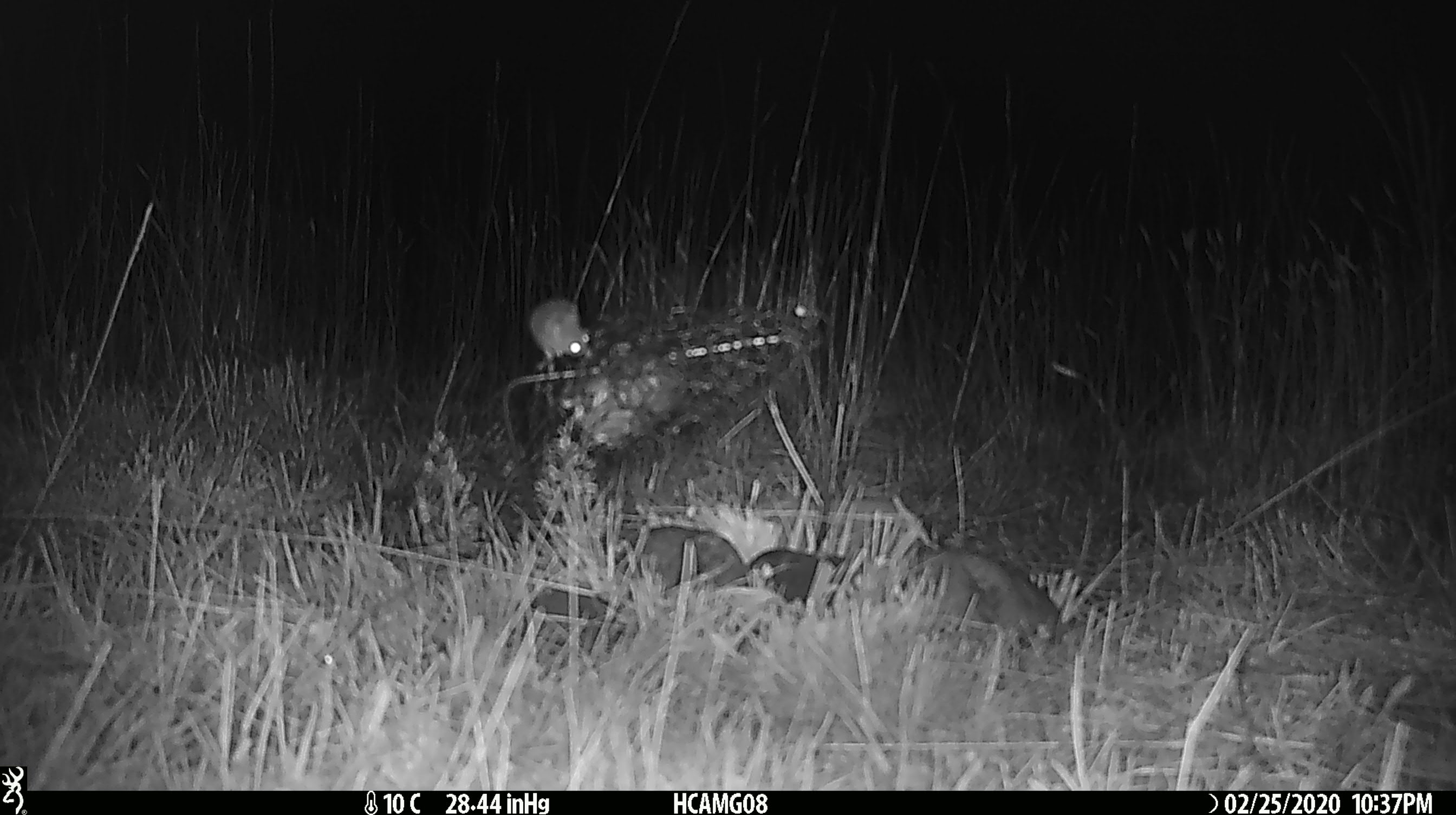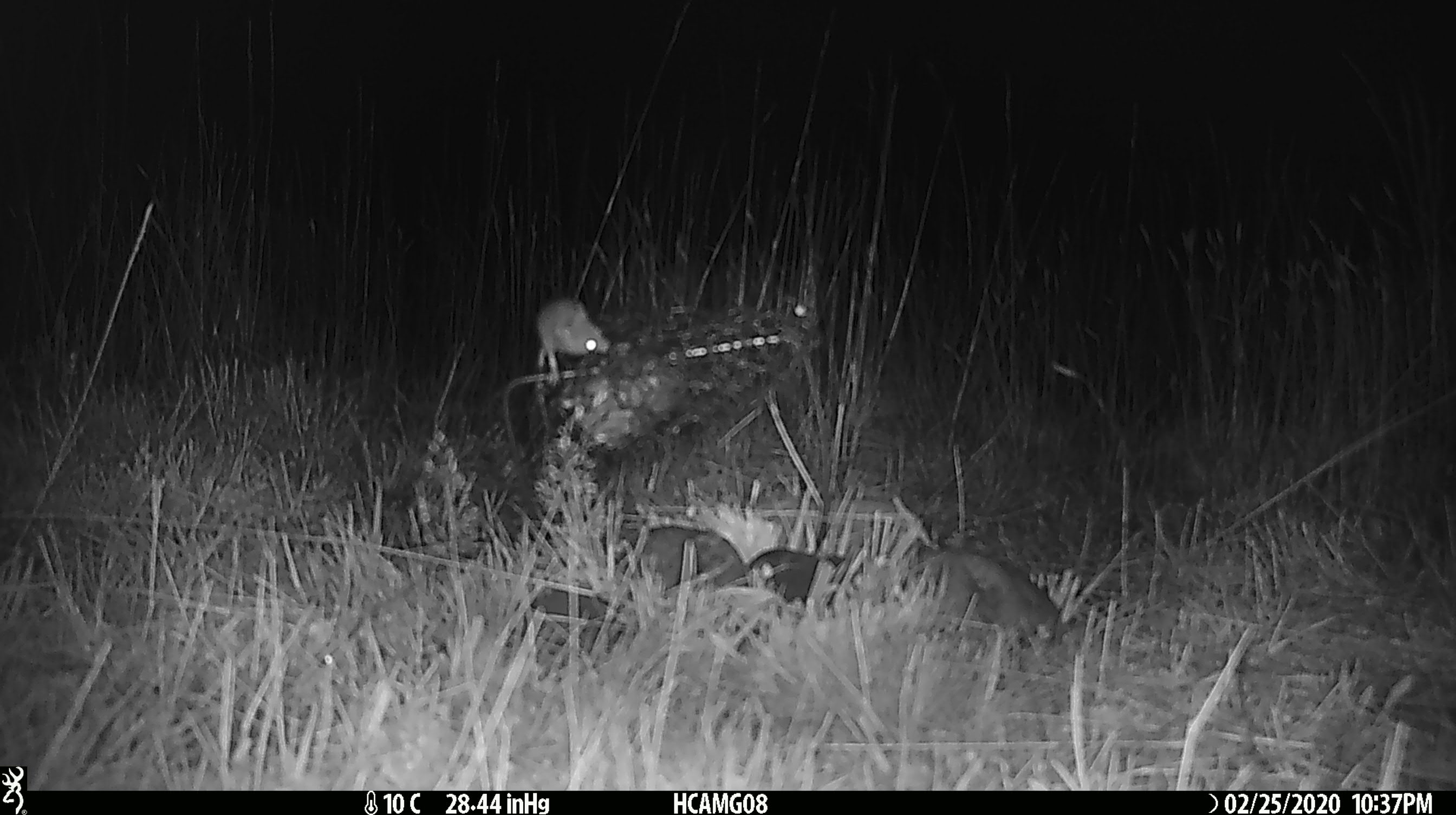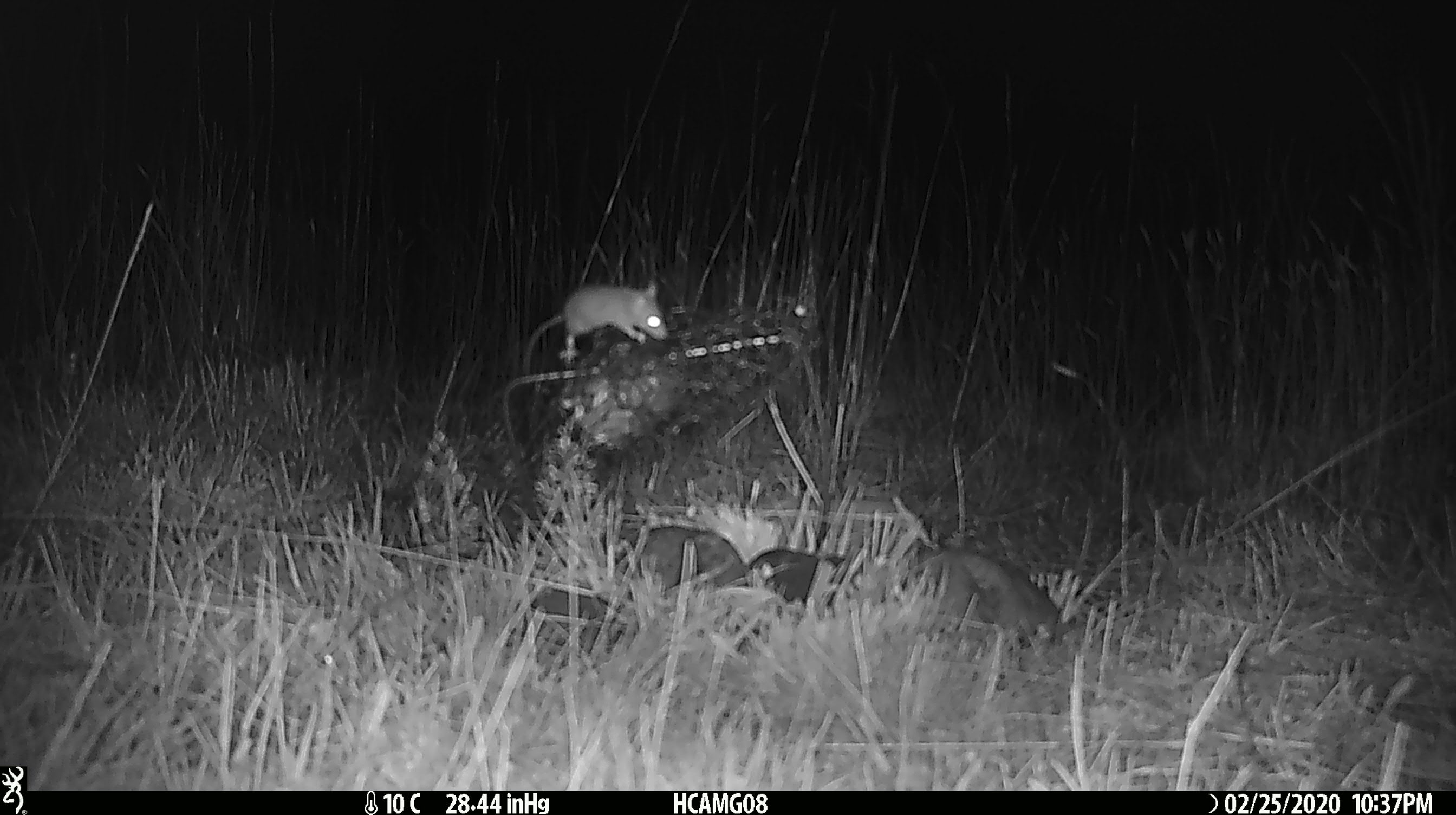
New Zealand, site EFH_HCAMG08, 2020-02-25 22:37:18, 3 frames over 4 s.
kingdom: Animalia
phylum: Chordata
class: Mammalia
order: Rodentia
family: Muridae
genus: Mus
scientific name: Mus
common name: mouse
Mouse (Mus).